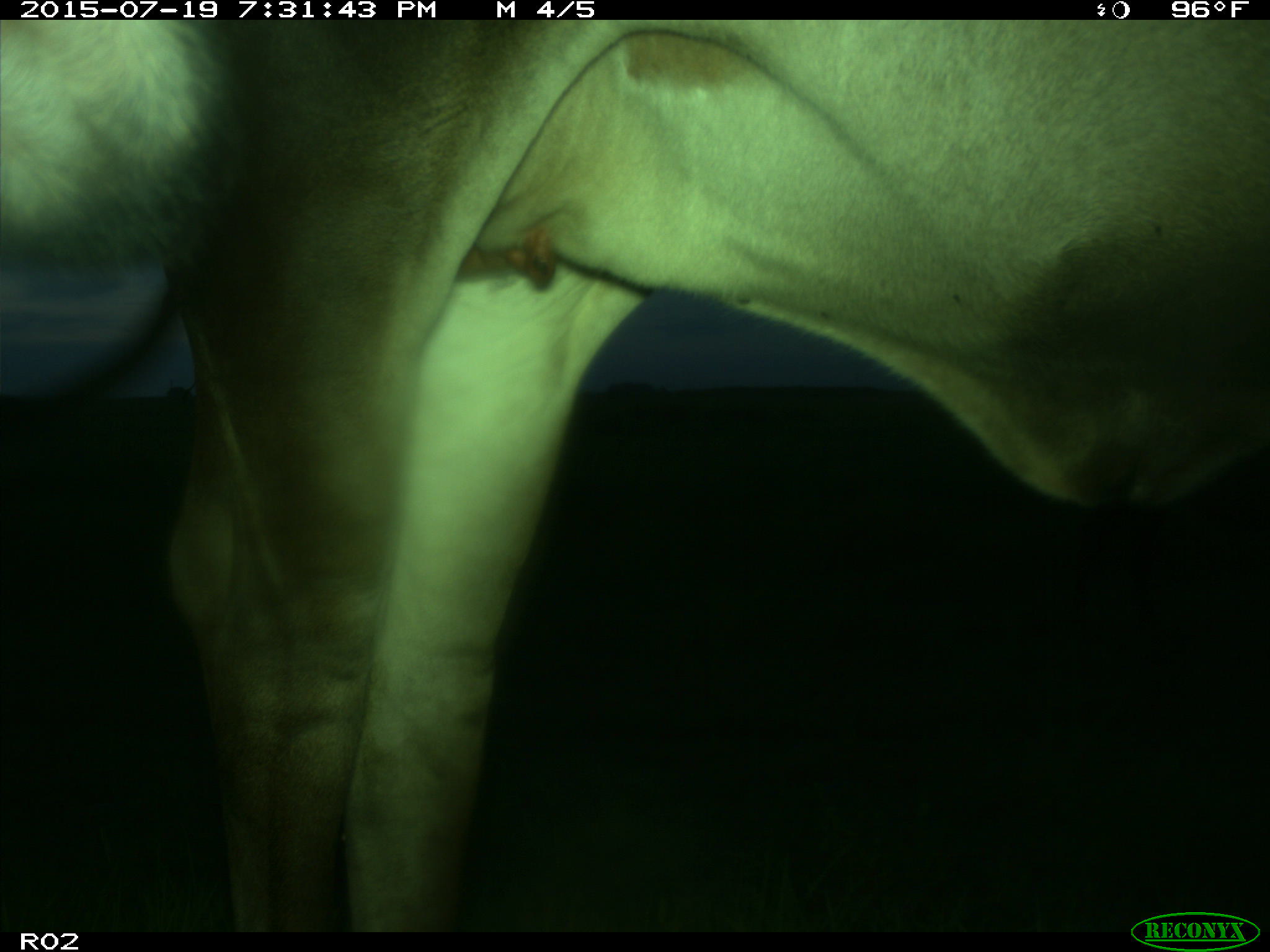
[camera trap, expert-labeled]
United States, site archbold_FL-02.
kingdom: Animalia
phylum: Chordata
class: Mammalia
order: Artiodactyla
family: Bovidae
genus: Bos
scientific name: Bos taurus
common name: domestic cow